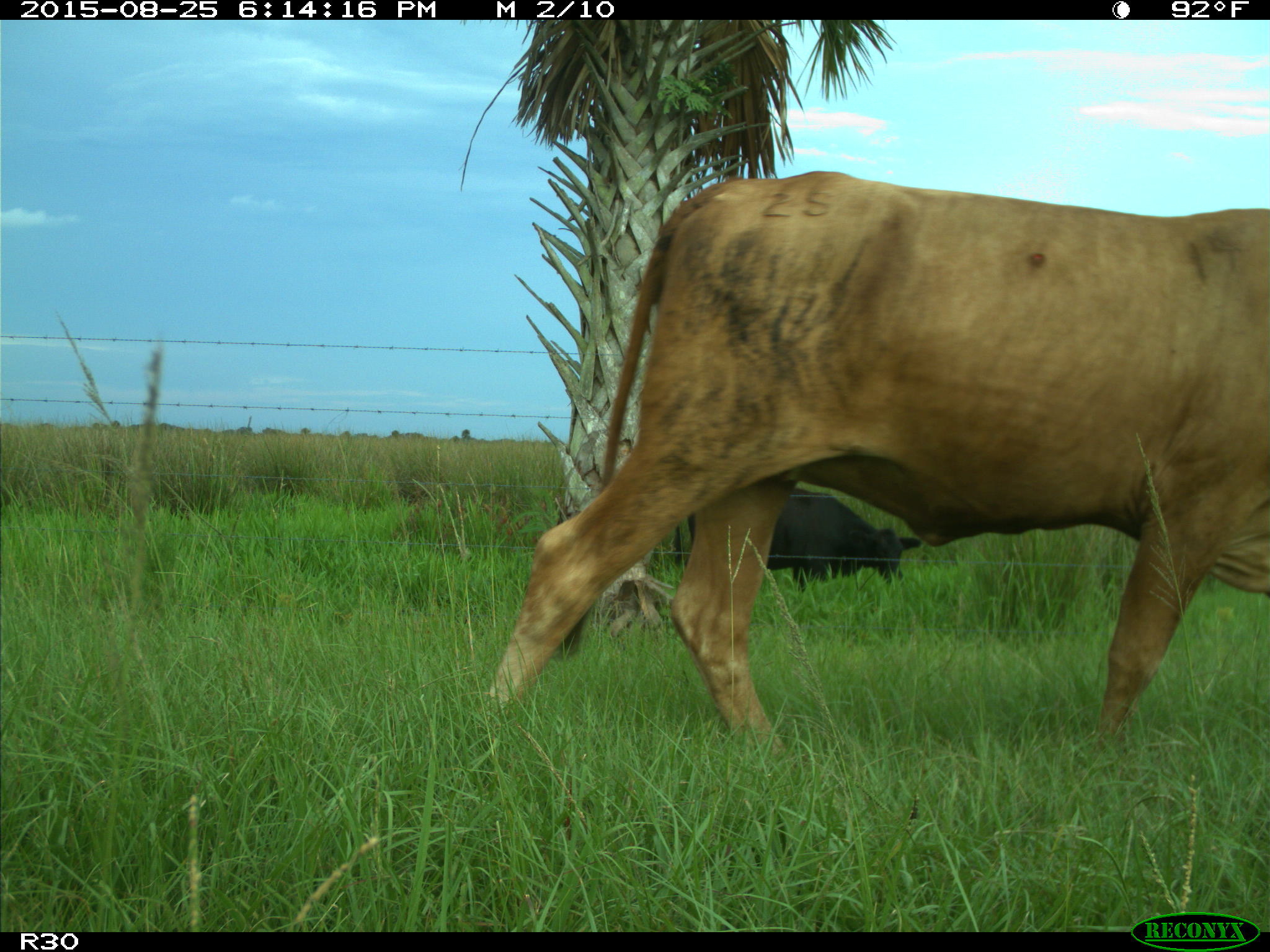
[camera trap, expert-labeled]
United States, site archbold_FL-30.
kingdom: Animalia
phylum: Chordata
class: Mammalia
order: Artiodactyla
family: Bovidae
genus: Bos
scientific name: Bos taurus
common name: domestic cow